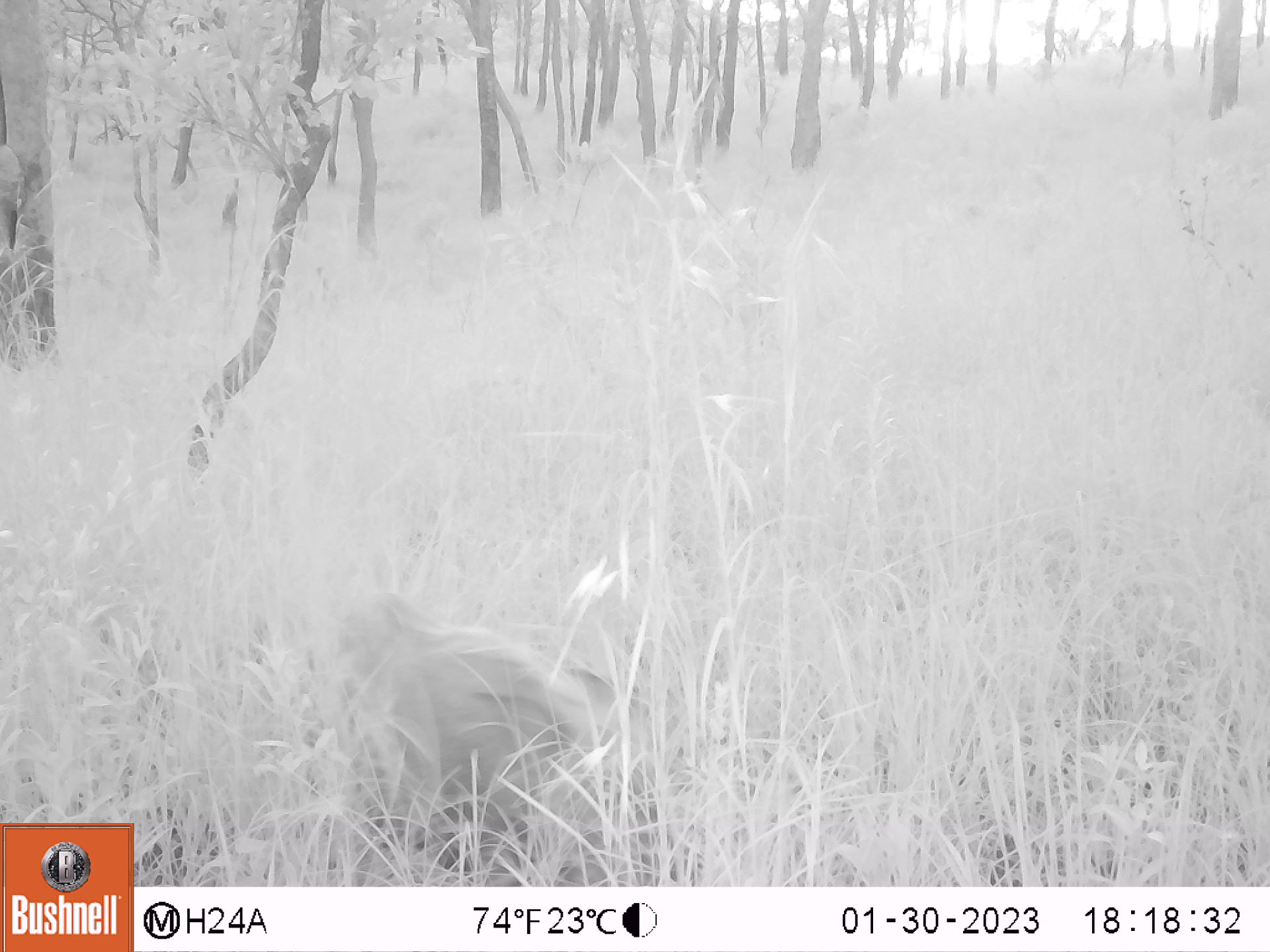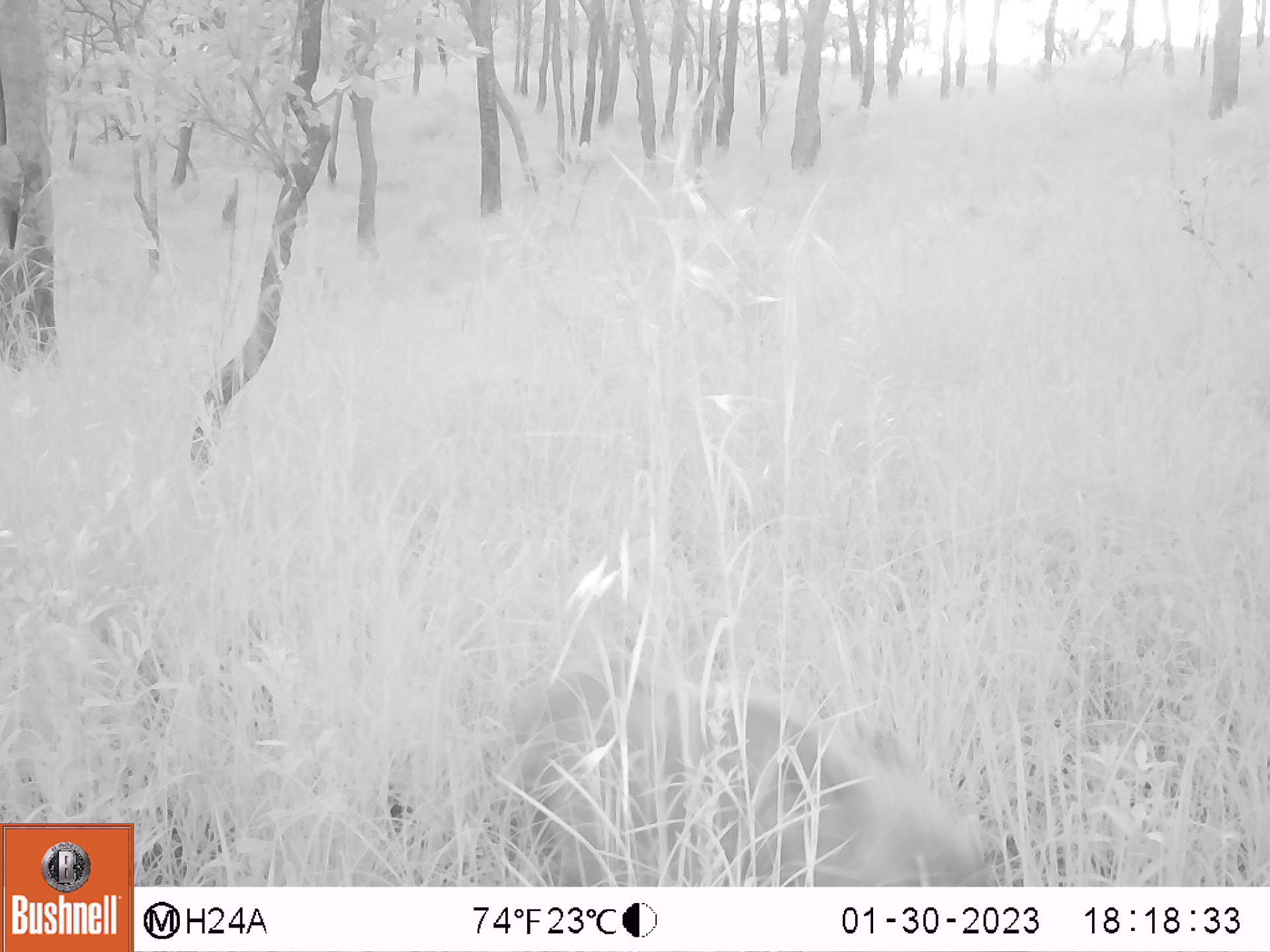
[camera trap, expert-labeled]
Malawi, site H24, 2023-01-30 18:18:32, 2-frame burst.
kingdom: Animalia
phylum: Chordata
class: Mammalia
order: Artiodactyla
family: Suidae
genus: Potamochoerus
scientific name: Potamochoerus larvatus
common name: bushpig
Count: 1.